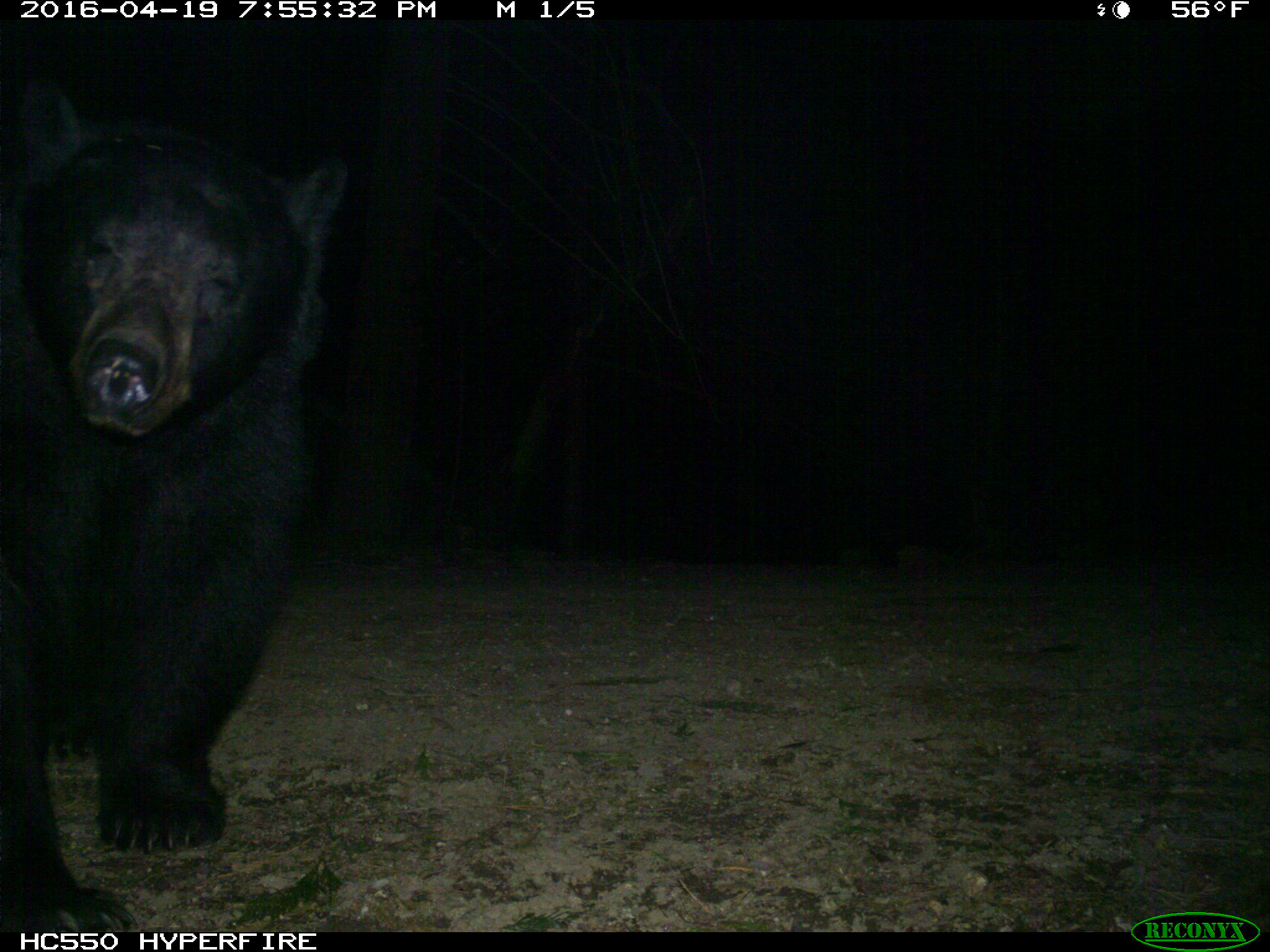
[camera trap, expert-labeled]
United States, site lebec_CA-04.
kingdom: Animalia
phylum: Chordata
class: Mammalia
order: Carnivora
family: Ursidae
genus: Ursus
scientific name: Ursus americanus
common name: american black bear